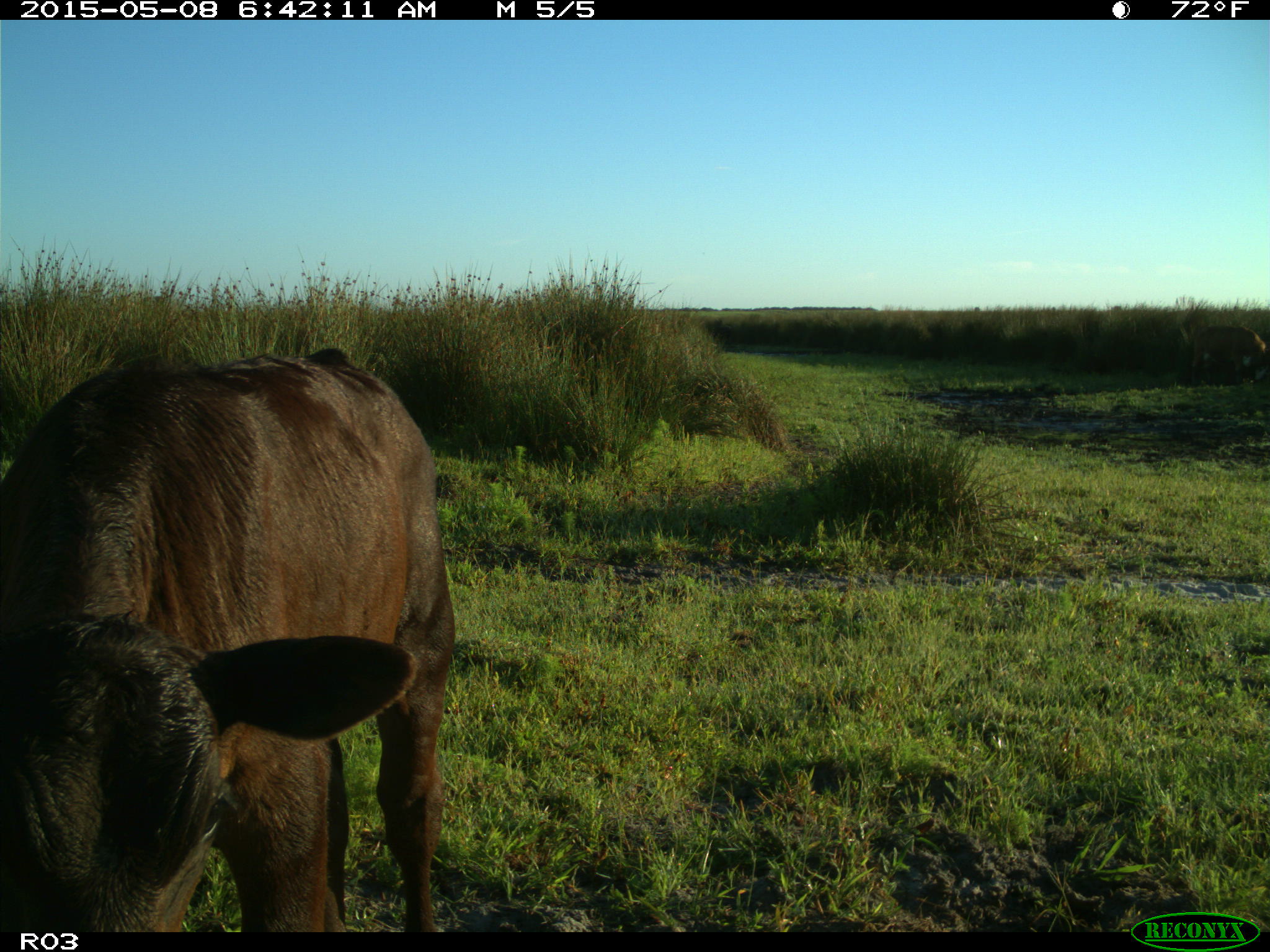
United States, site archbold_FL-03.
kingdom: Animalia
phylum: Chordata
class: Mammalia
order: Artiodactyla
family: Bovidae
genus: Bos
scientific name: Bos taurus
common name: domestic cow